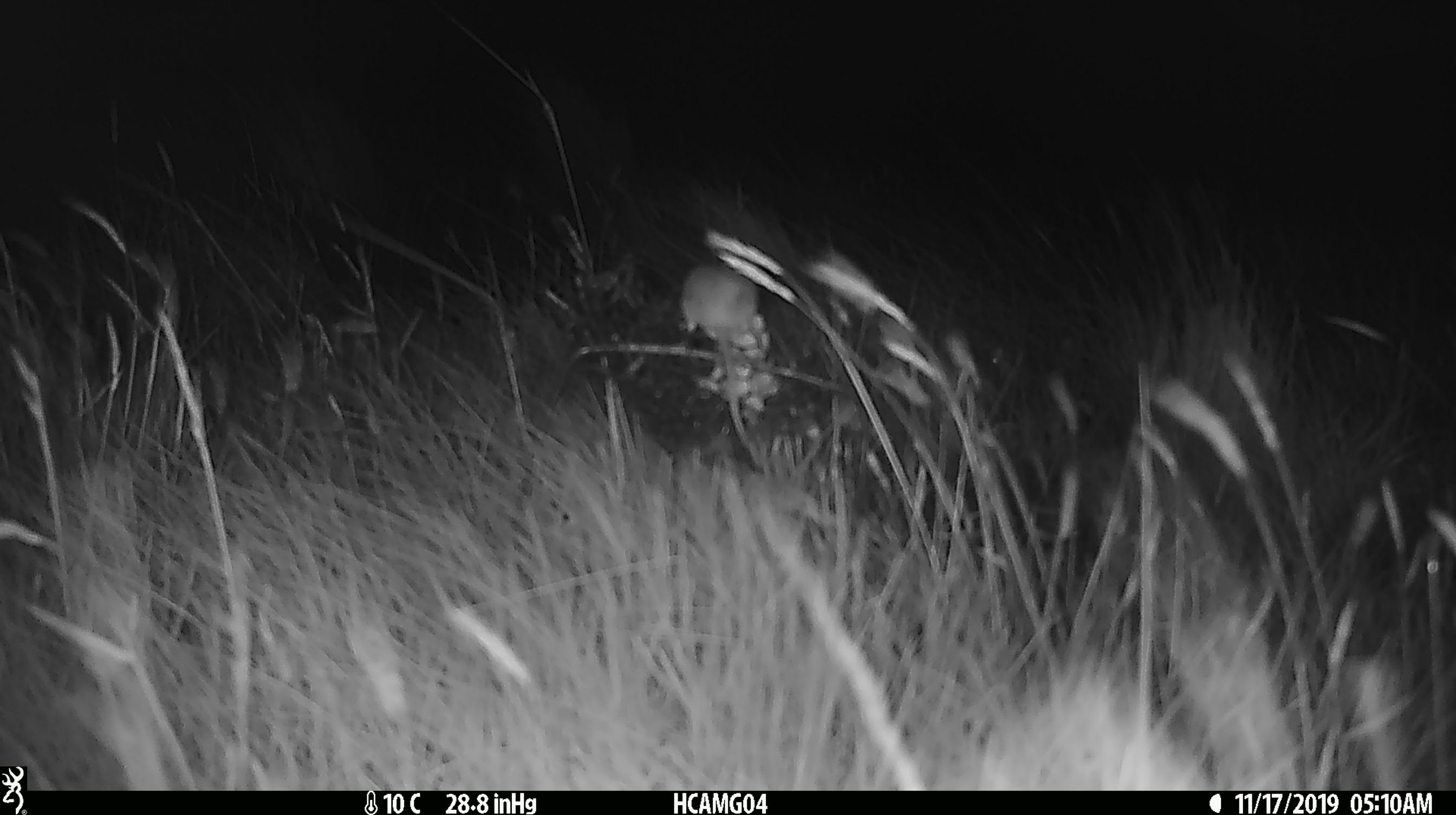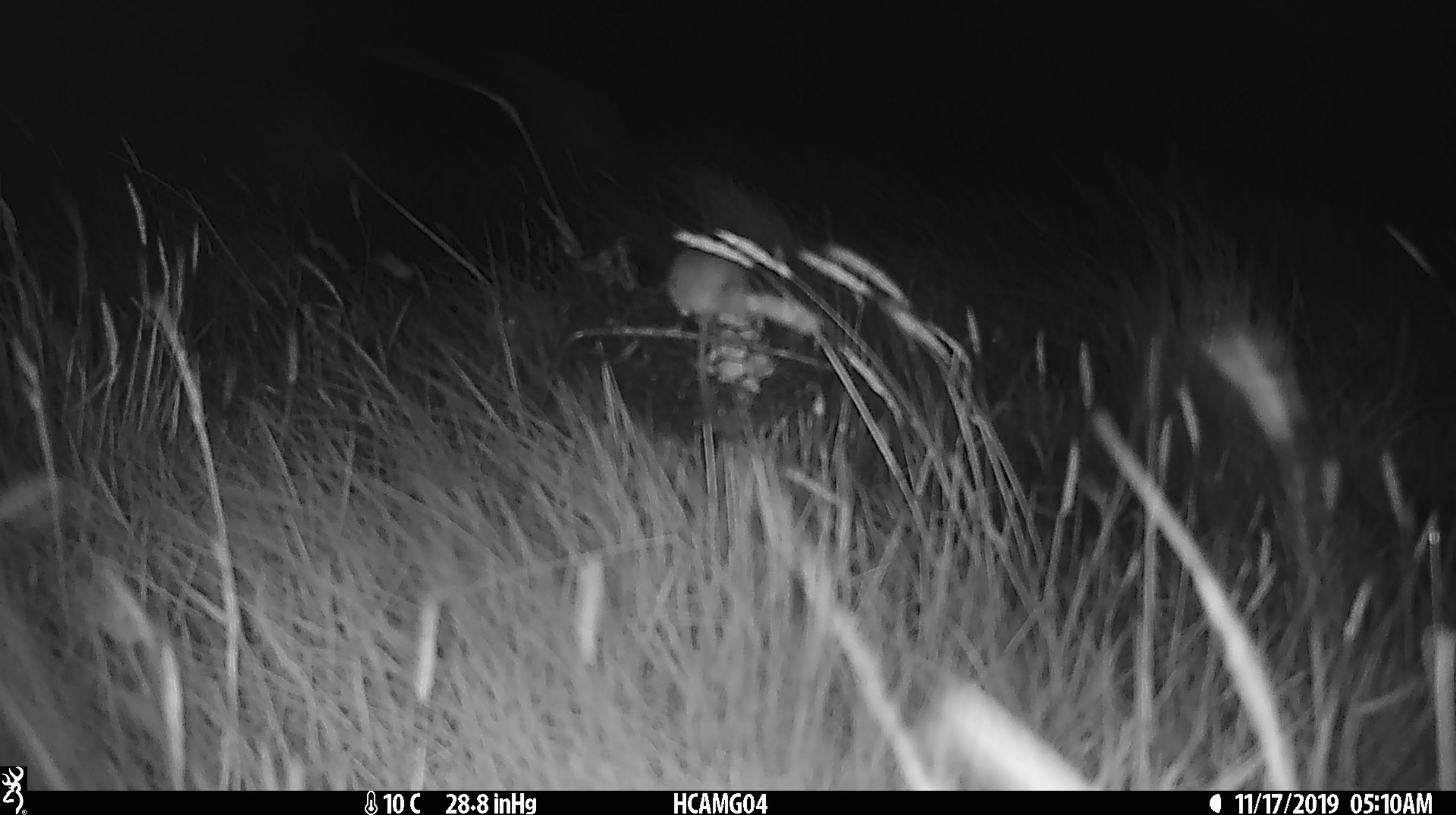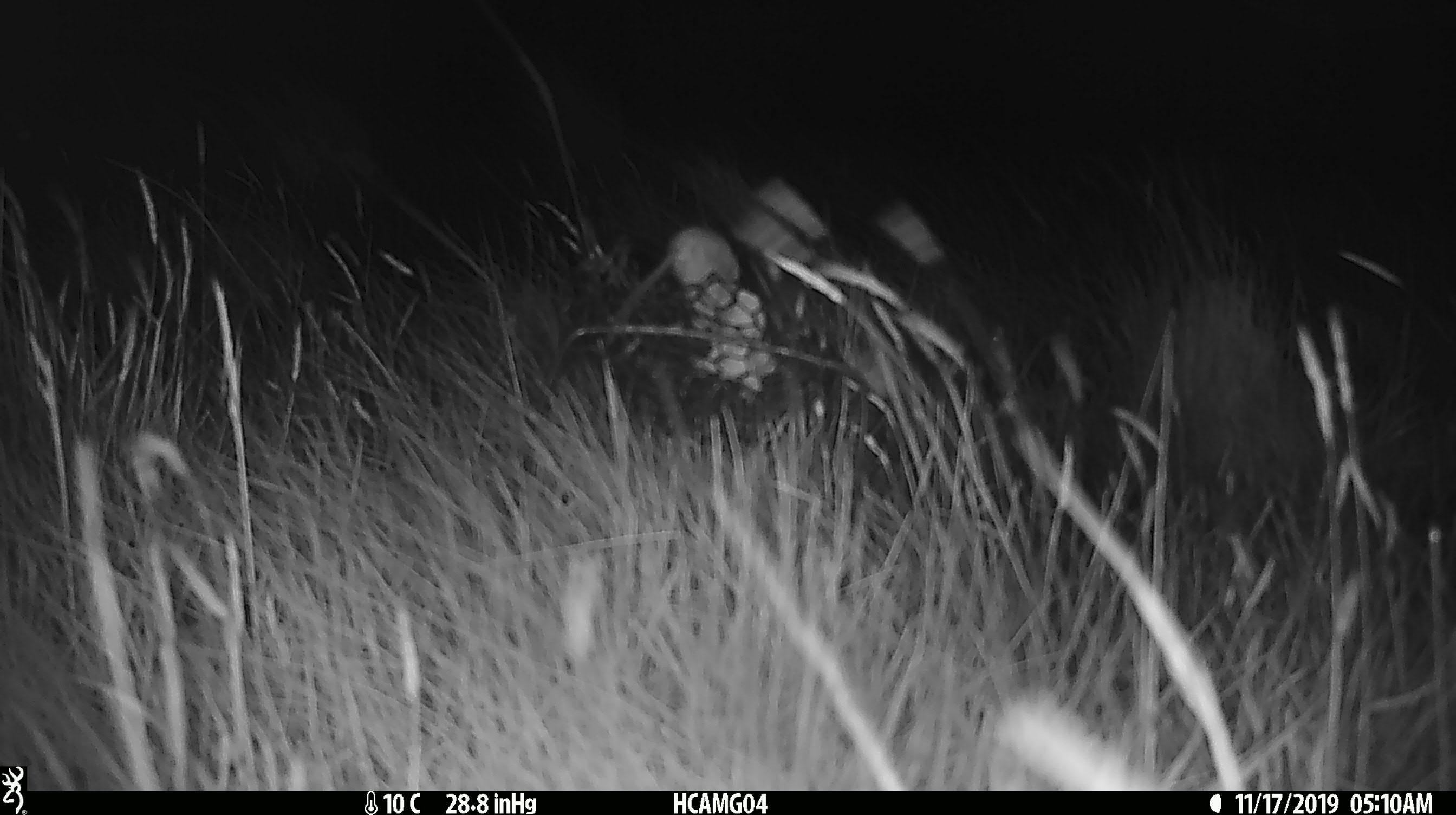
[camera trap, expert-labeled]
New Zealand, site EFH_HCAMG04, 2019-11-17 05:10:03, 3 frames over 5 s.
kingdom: Animalia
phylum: Chordata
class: Mammalia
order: Rodentia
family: Muridae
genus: Mus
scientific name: Mus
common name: mouse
Mouse (Mus).